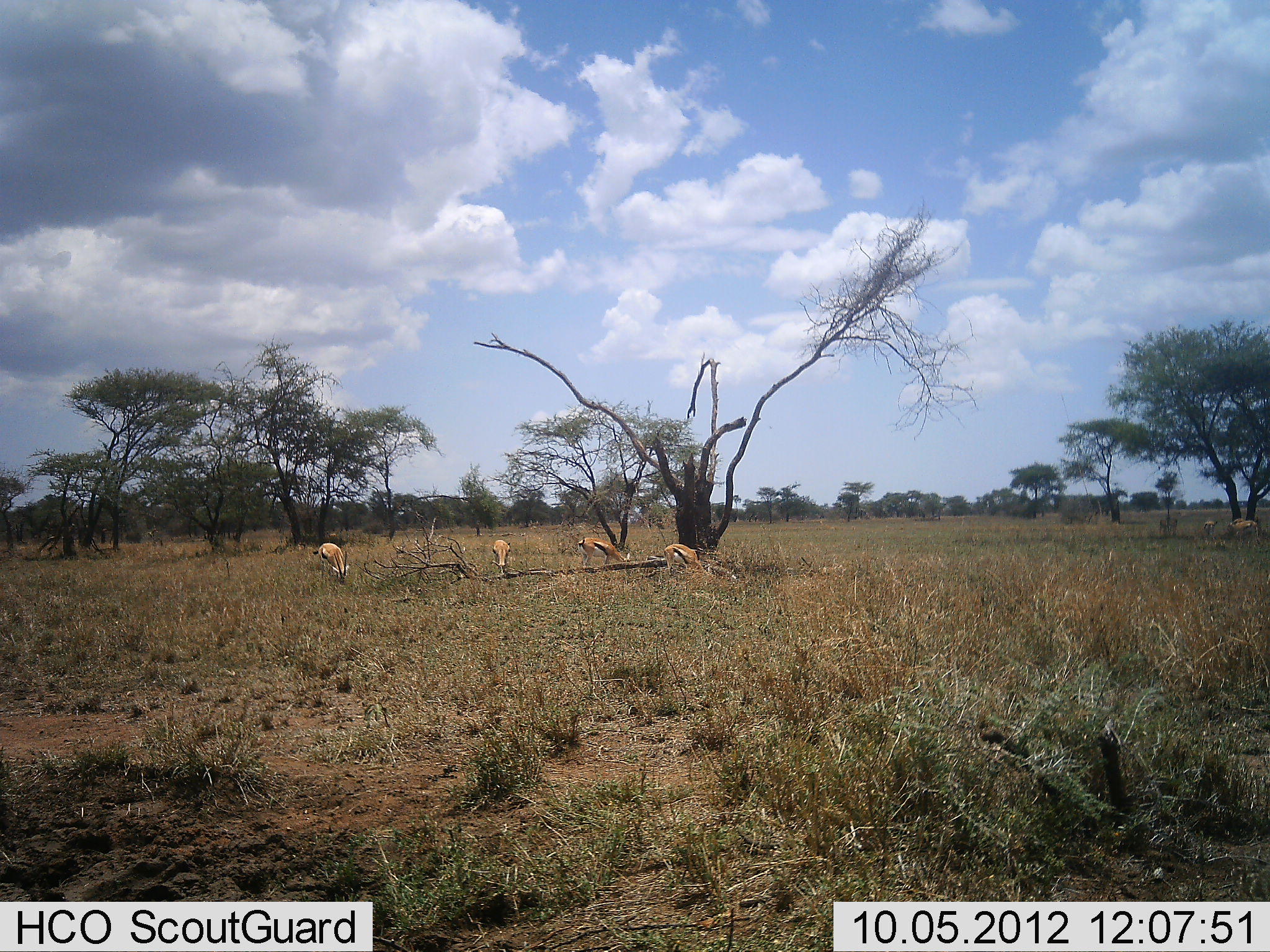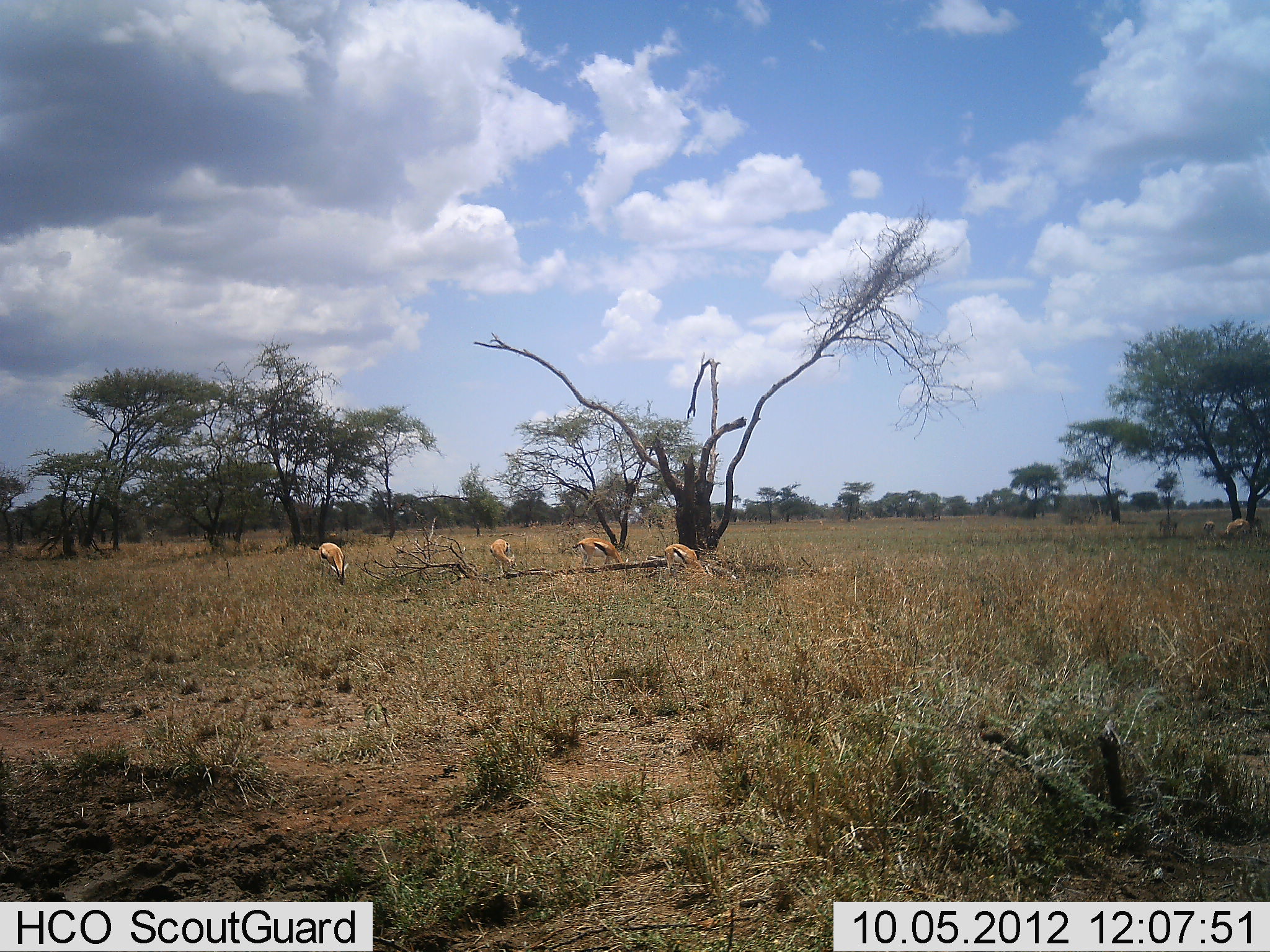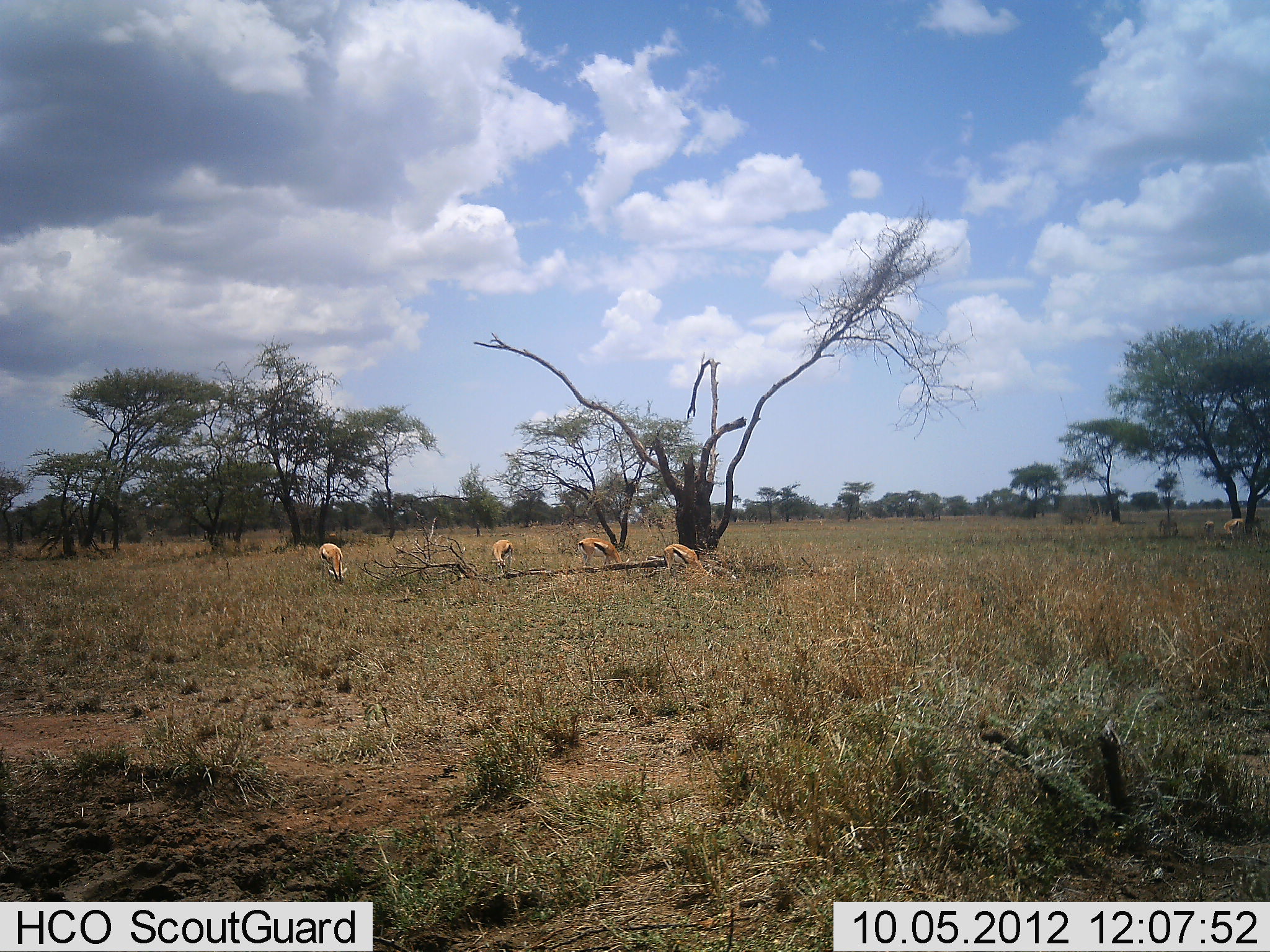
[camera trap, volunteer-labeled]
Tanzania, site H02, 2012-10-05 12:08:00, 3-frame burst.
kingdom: Animalia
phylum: Chordata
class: Mammalia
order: Artiodactyla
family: Bovidae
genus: Eudorcas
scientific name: Eudorcas thomsonii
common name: thomson's gazelle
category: gazellethomsons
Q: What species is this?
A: Gazellethomsons (thomson's gazelle) (Eudorcas thomsonii).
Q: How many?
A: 5.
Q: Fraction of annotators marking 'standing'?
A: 40%.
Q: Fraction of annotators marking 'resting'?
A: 0%.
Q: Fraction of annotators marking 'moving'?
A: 20%.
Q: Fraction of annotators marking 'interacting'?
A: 0%.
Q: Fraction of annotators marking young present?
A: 0%.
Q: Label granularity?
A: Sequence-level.